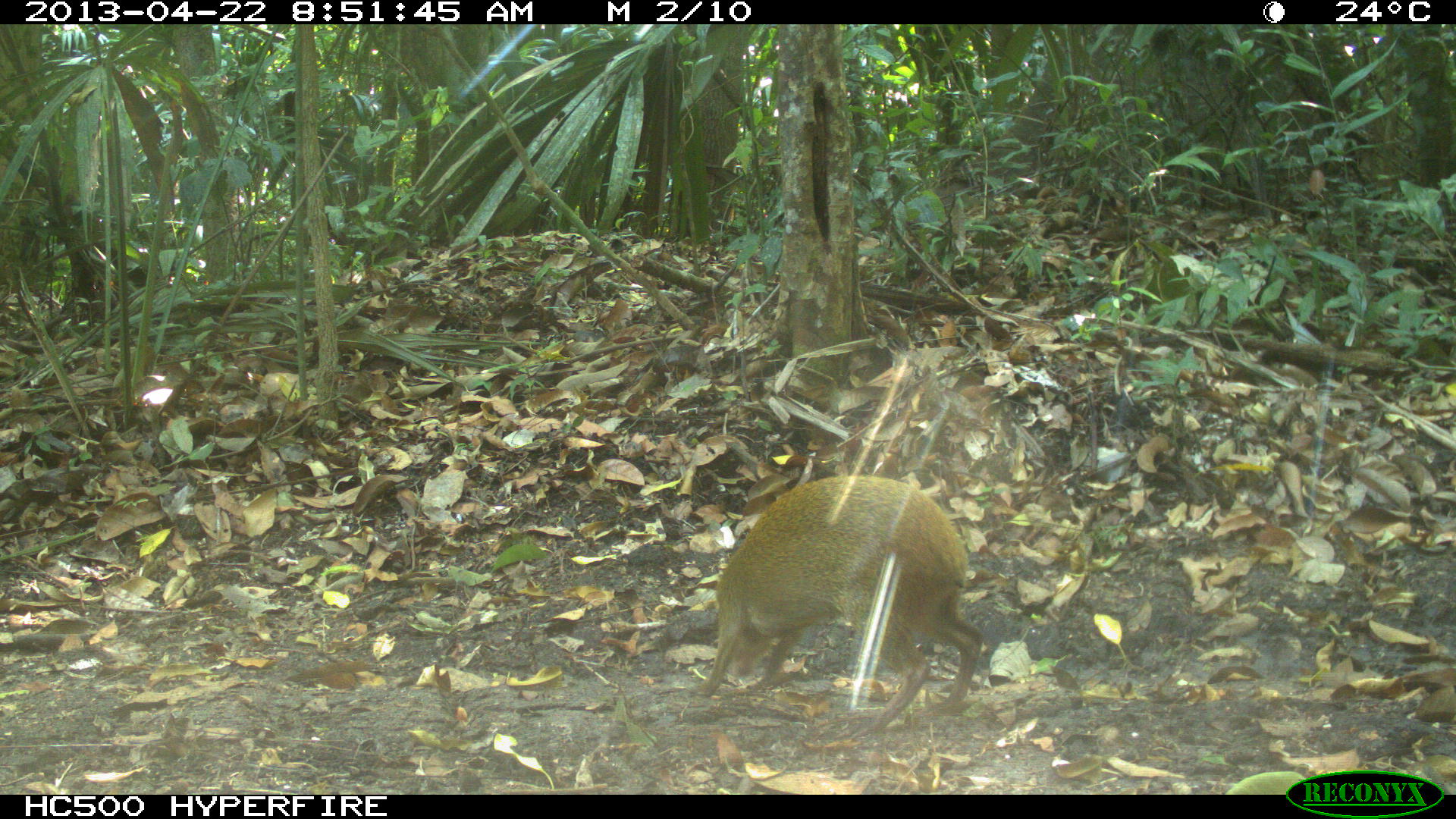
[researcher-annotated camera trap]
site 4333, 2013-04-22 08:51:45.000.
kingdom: Animalia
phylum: Chordata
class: Mammalia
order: Rodentia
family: Dasyproctidae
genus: Dasyprocta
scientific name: Dasyprocta punctata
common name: central american agouti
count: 1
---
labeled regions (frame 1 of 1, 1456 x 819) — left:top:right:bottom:
dasyprocta punctata: 702:474:988:740